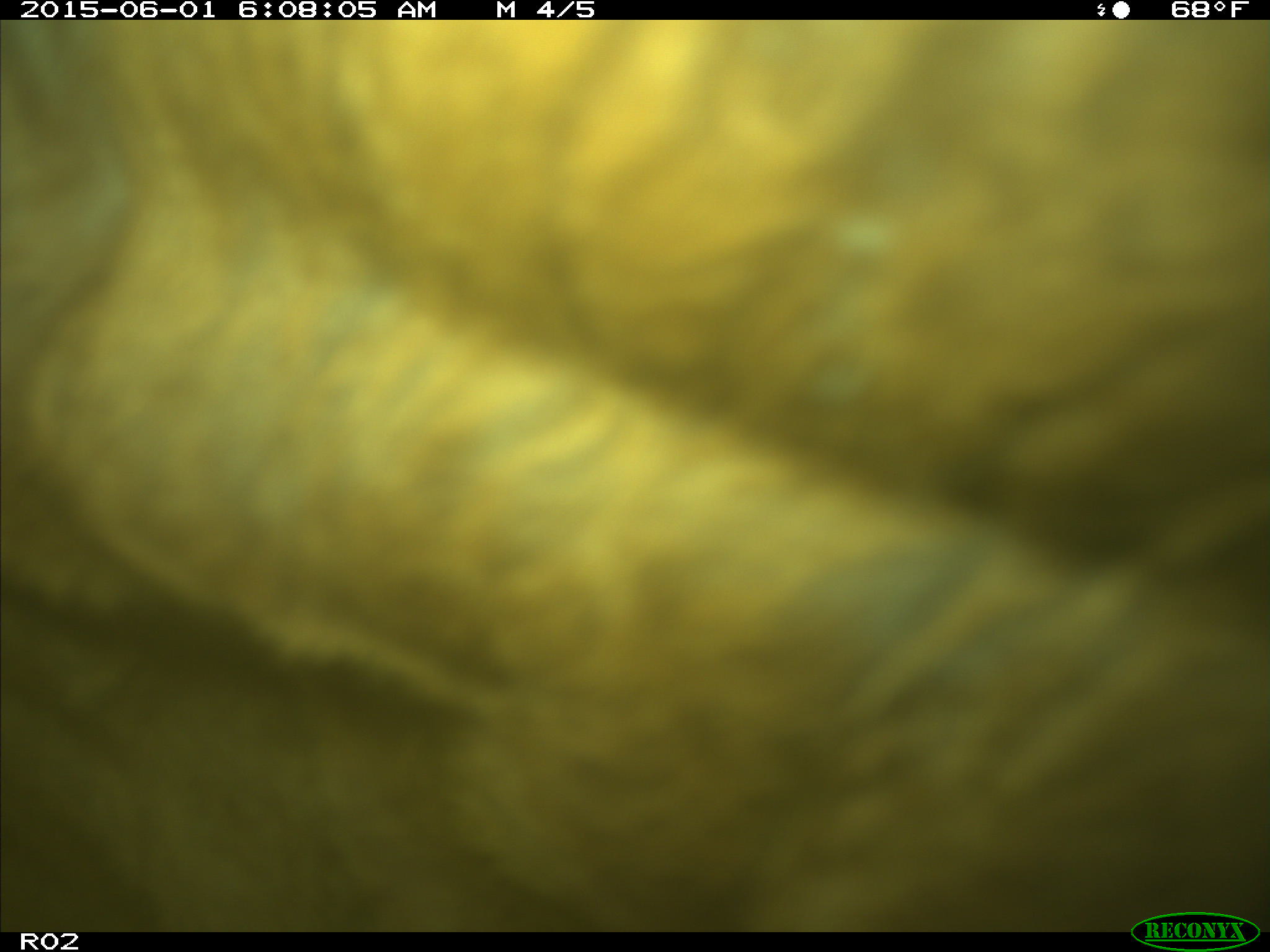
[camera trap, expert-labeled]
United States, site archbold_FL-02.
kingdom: Animalia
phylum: Chordata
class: Mammalia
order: Artiodactyla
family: Bovidae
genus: Bos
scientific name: Bos taurus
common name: domestic cow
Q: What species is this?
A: Bos taurus (domestic cow).